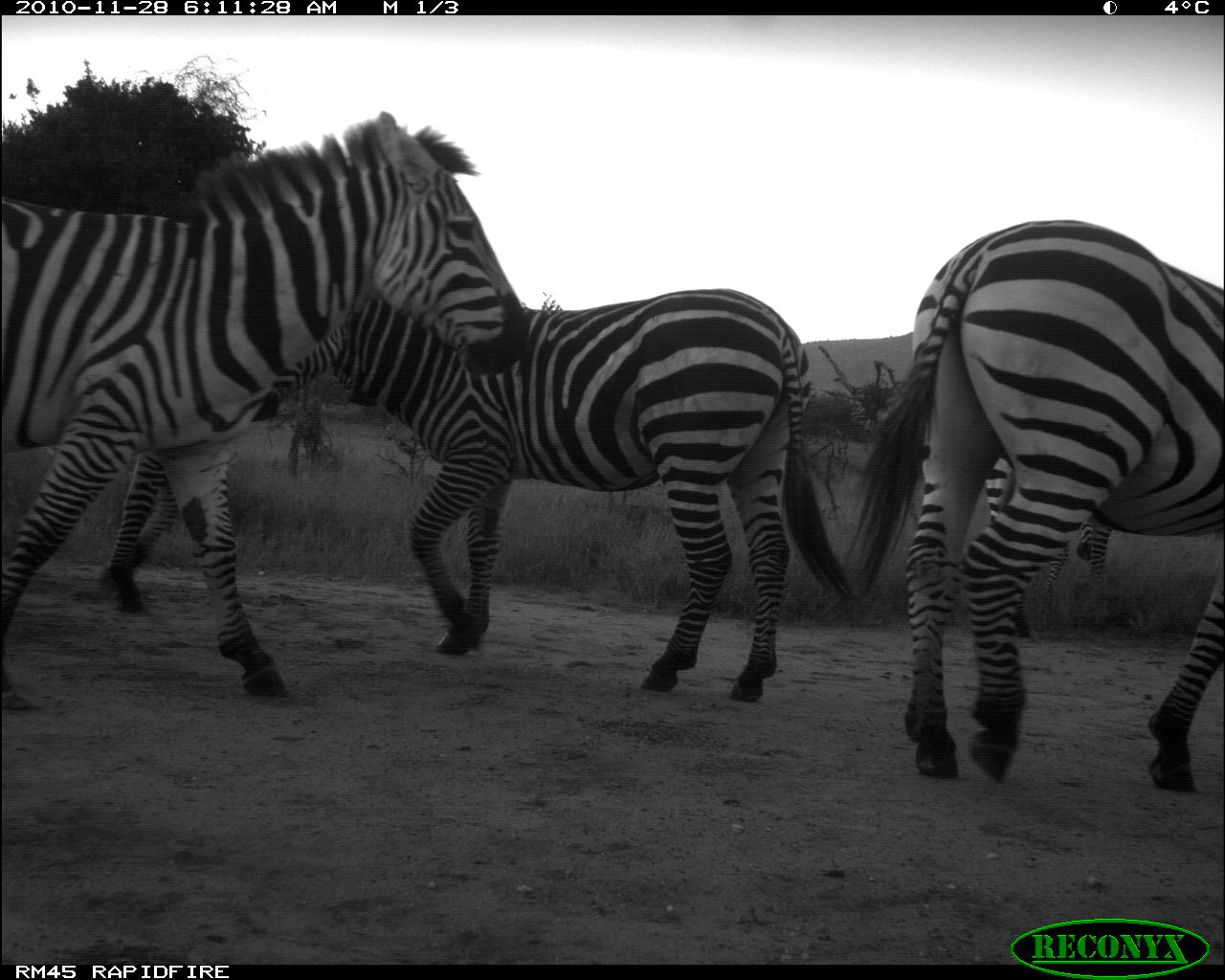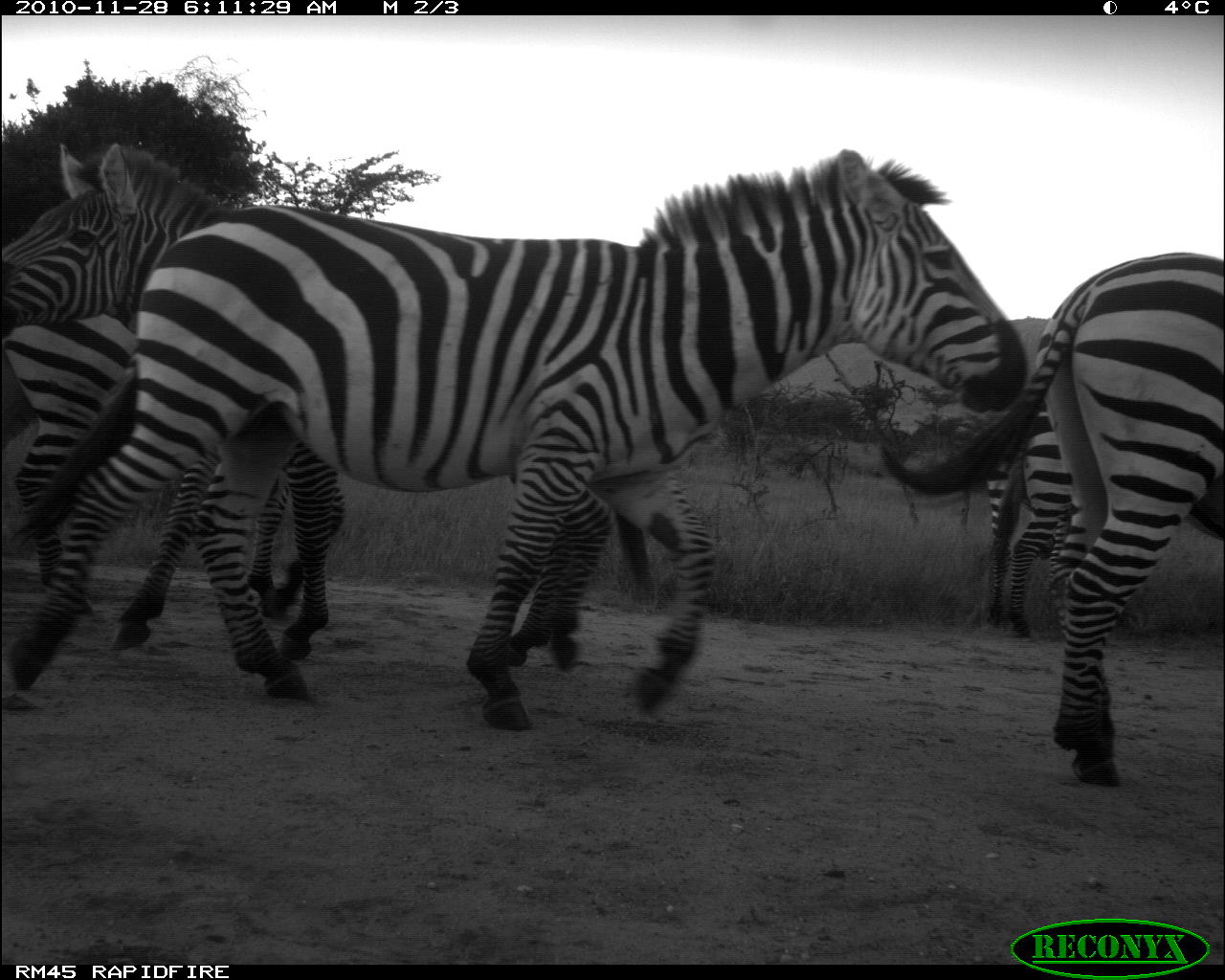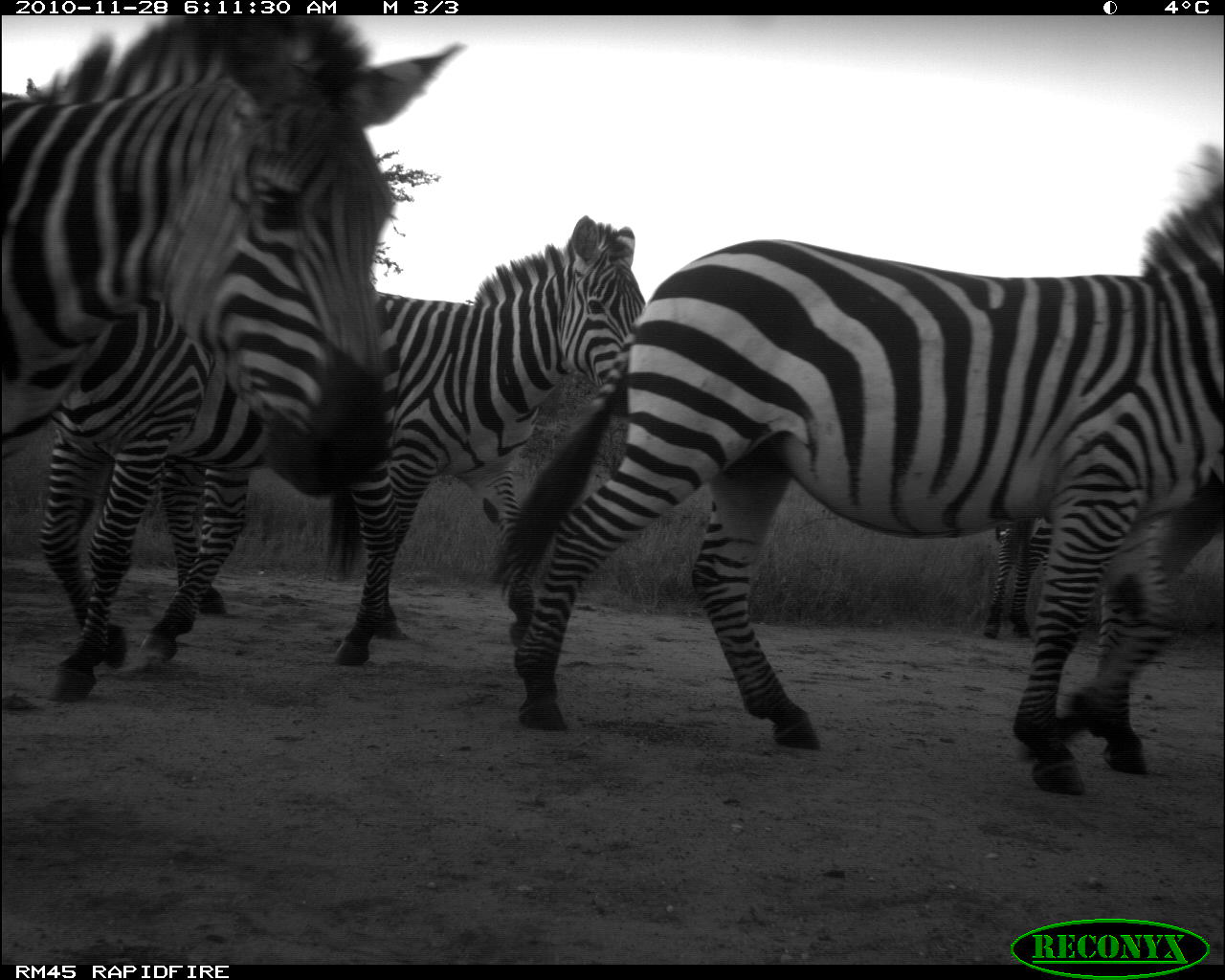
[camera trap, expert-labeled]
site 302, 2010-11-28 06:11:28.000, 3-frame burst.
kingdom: Animalia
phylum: Chordata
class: Mammalia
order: Perissodactyla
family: Equidae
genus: Equus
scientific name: Equus quagga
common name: plains zebra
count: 5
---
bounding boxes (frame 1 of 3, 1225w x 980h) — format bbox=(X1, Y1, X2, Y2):
equus quagga: bbox=(0, 108, 533, 700); bbox=(247, 285, 864, 704); bbox=(840, 218, 1225, 793); bbox=(85, 404, 180, 614)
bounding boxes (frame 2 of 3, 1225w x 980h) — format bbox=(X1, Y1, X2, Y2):
equus quagga: bbox=(0, 146, 1032, 738); bbox=(0, 136, 624, 674); bbox=(870, 249, 1225, 788); bbox=(0, 227, 349, 600); bbox=(975, 404, 1079, 639)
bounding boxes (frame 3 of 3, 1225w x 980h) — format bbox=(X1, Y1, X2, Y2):
equus quagga: bbox=(476, 139, 1225, 797); bbox=(0, 214, 660, 643); bbox=(0, 15, 469, 503); bbox=(33, 283, 405, 704); bbox=(1059, 462, 1225, 731); bbox=(980, 516, 1056, 640)